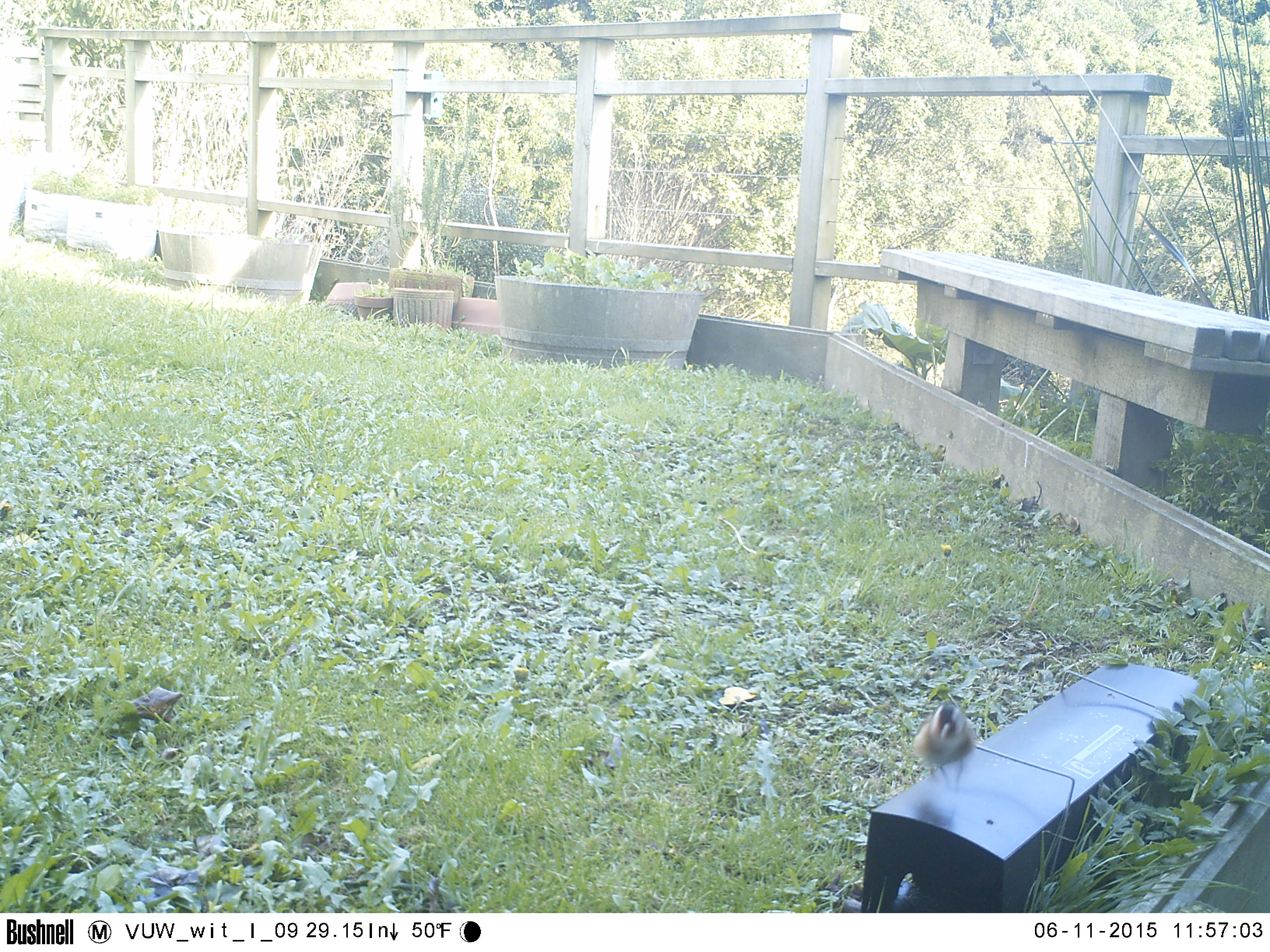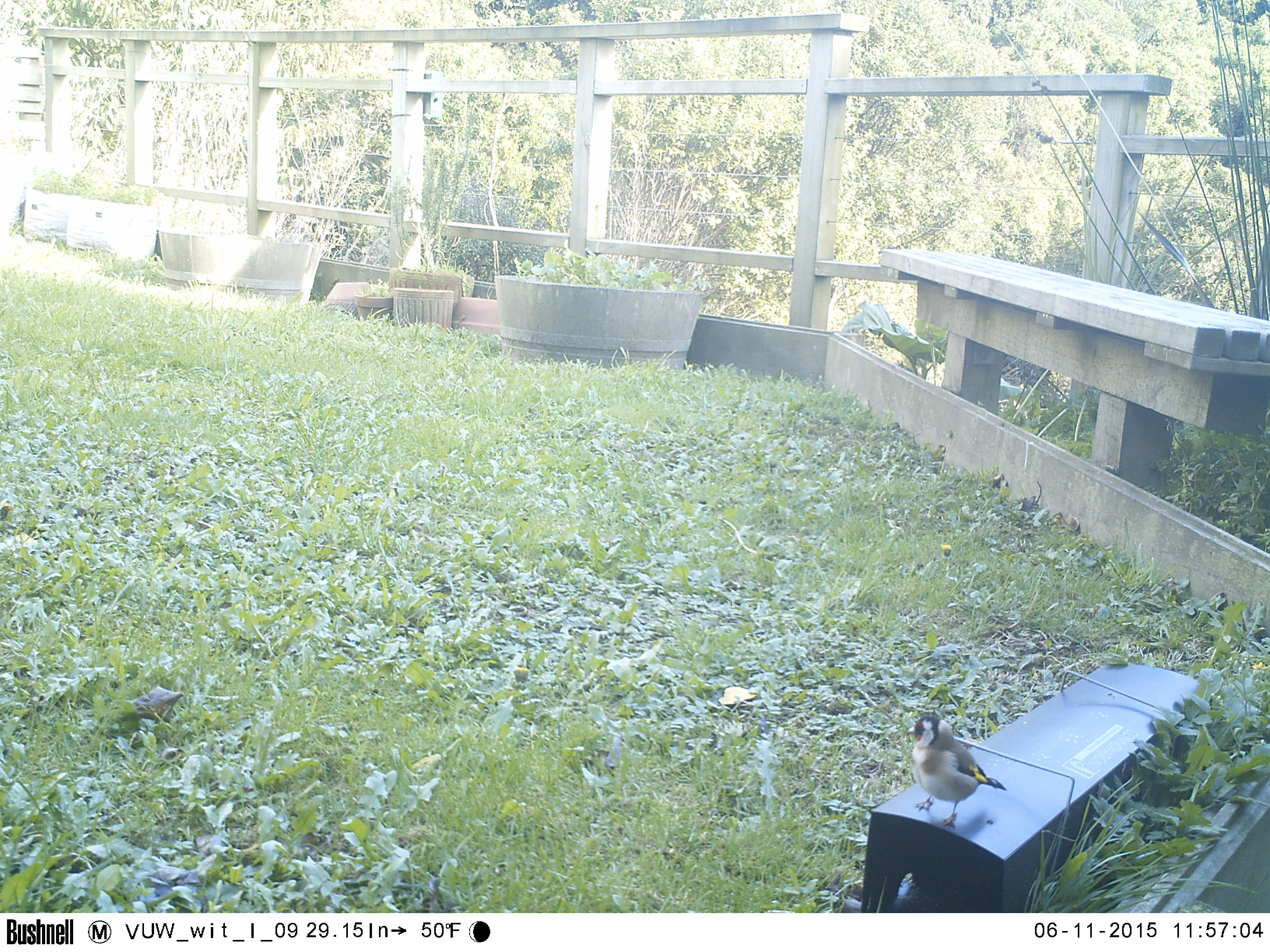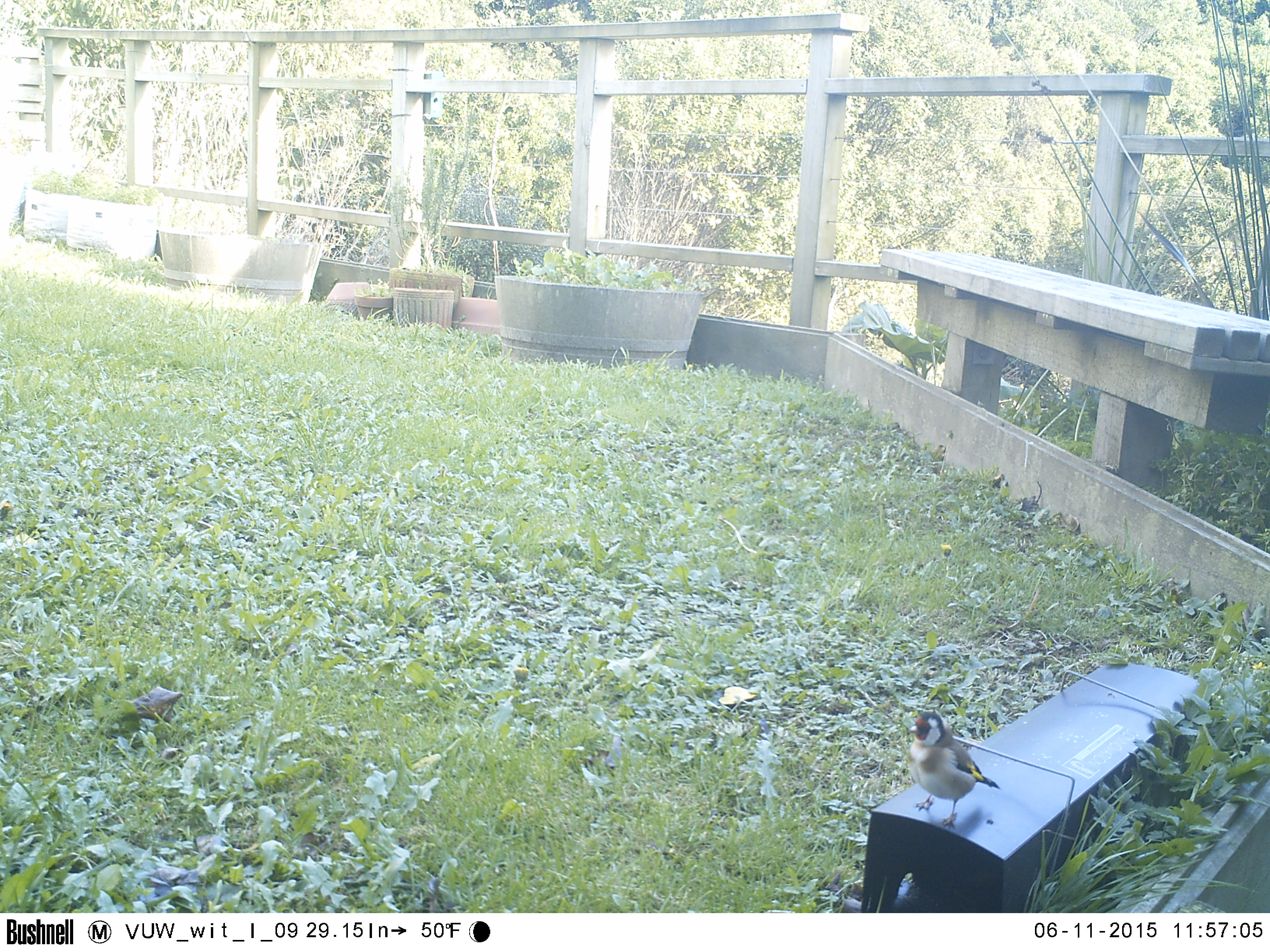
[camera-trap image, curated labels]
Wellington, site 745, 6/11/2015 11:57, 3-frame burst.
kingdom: Animalia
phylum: Chordata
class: Aves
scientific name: Aves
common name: bird